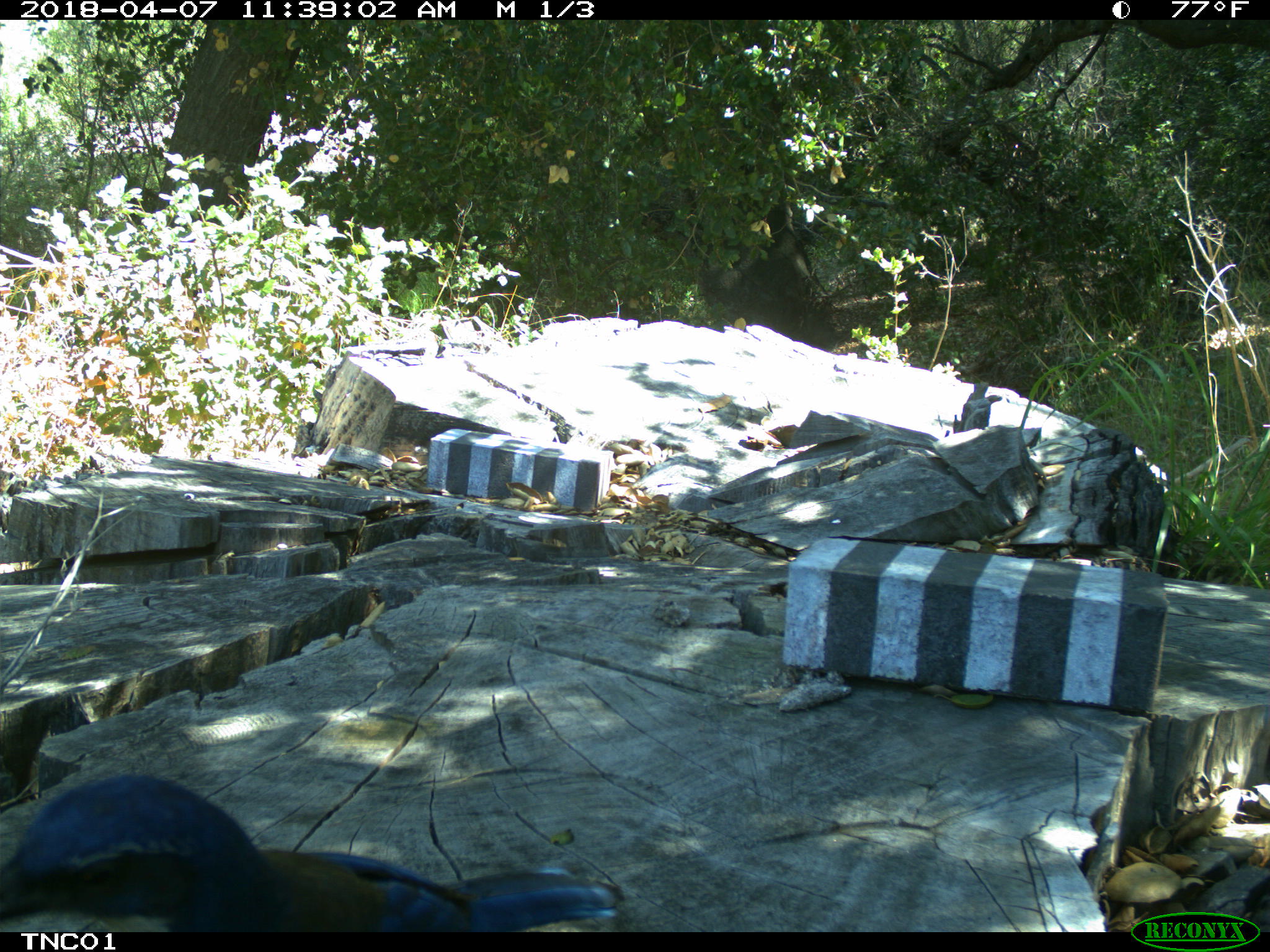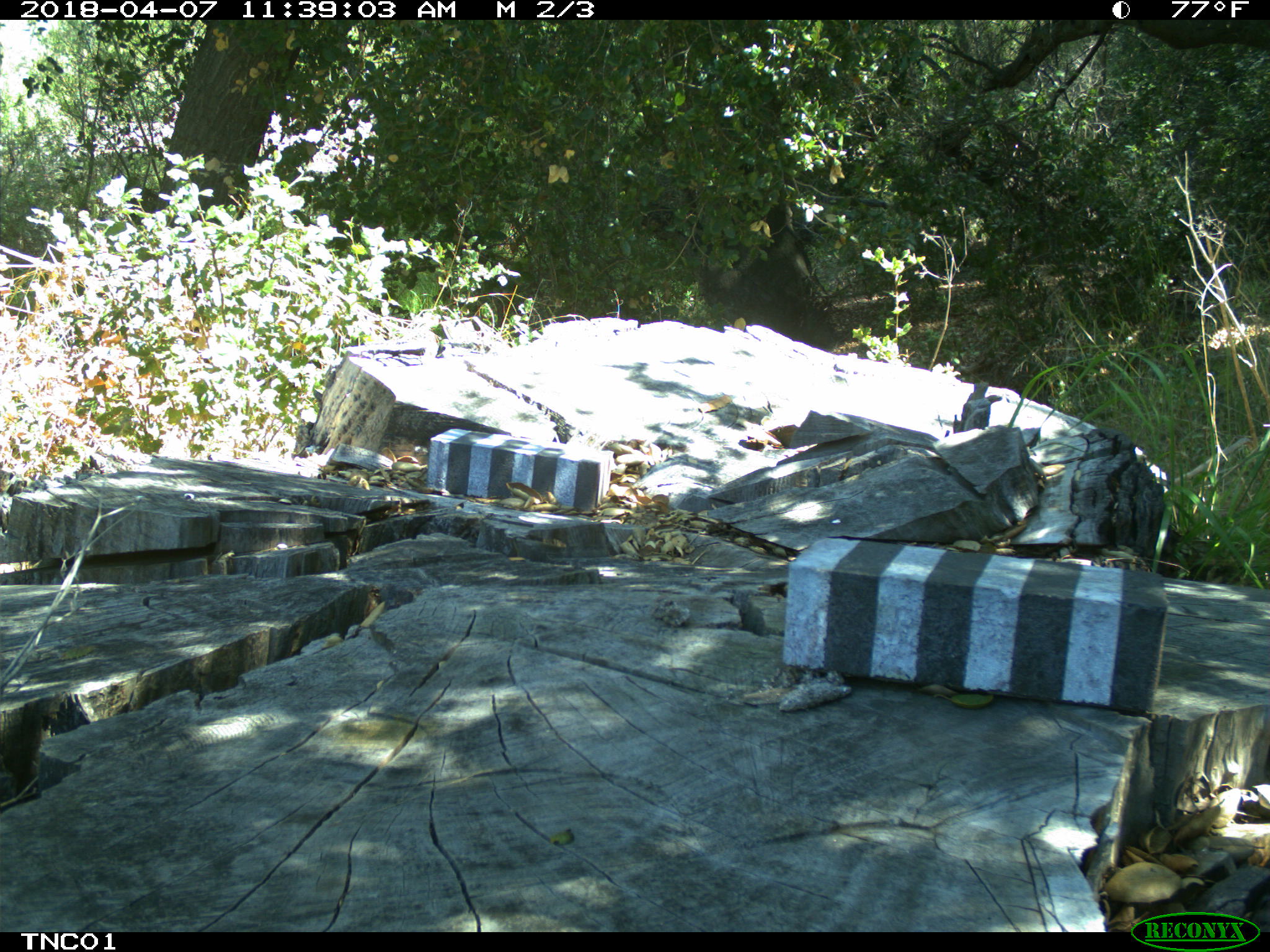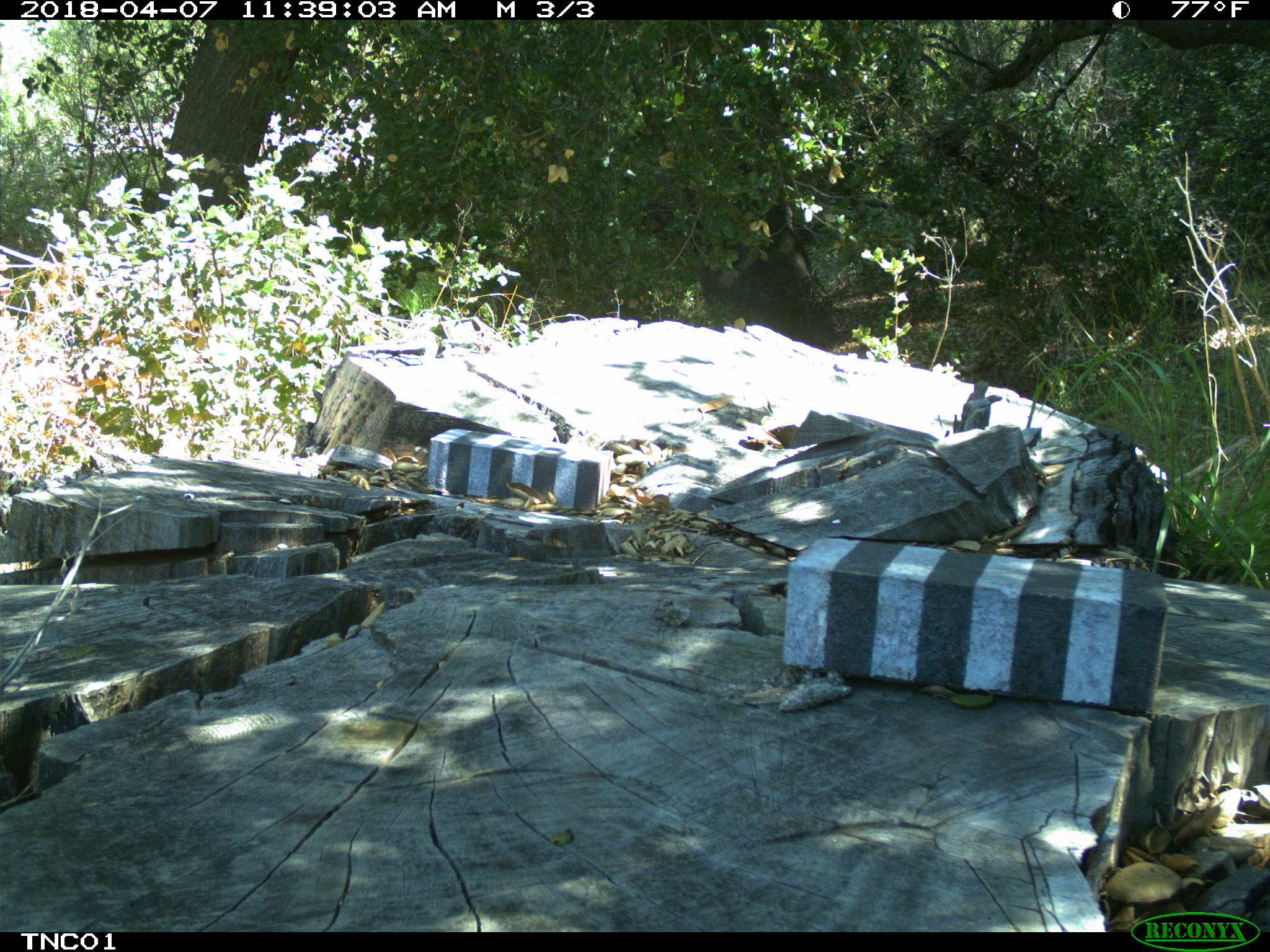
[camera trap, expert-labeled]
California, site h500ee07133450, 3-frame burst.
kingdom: Animalia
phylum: Chordata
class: Aves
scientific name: Aves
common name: bird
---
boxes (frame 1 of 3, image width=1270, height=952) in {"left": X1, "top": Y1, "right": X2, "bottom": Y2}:
bird: {"left": 0, "top": 773, "right": 624, "bottom": 932}